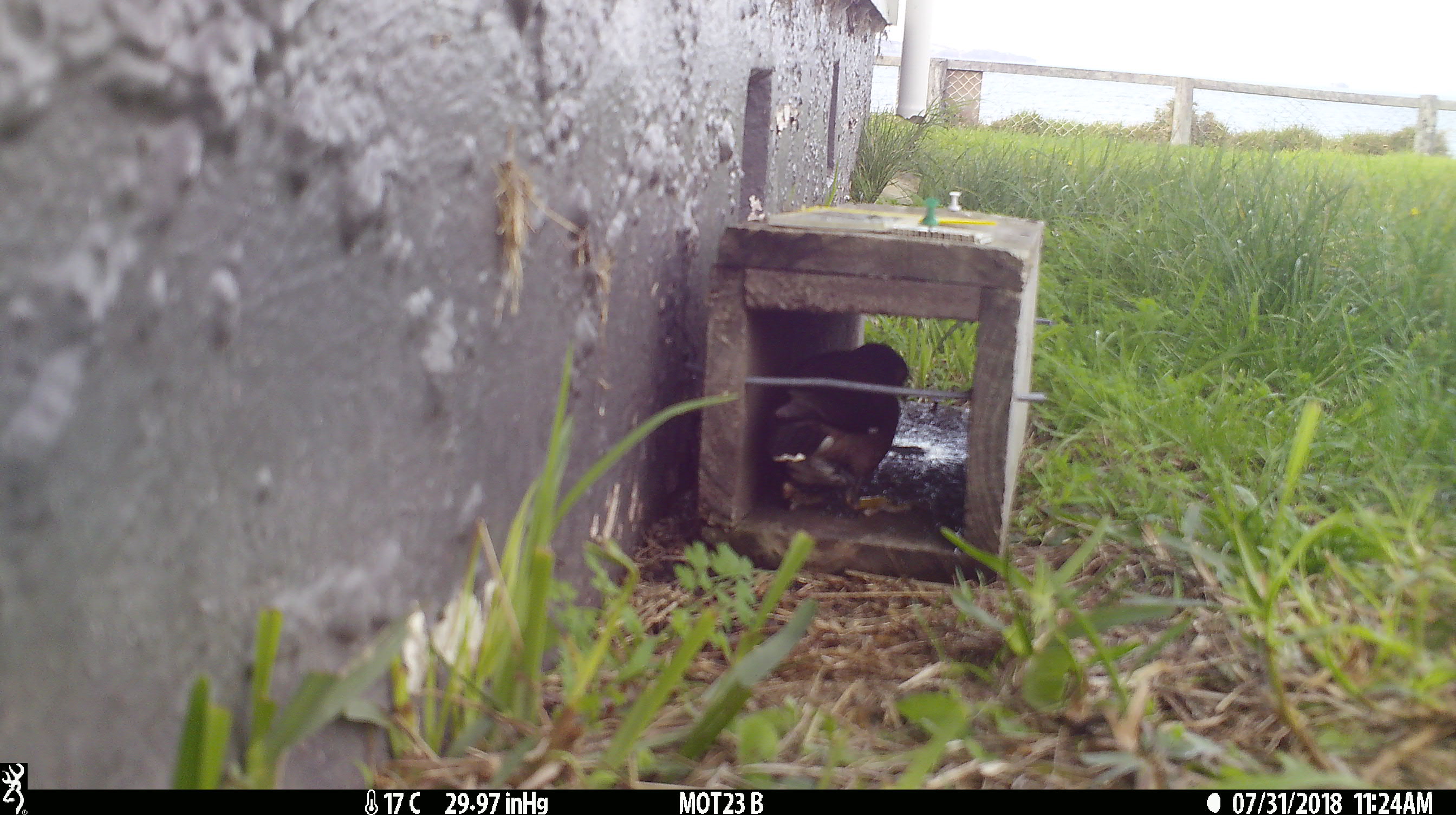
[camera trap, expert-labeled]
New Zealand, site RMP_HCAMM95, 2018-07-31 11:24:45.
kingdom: Animalia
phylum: Chordata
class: Aves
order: Passeriformes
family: Sturnidae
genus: Acridotheres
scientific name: Acridotheres tristis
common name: common myna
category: myna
Myna (common myna) (Acridotheres tristis).